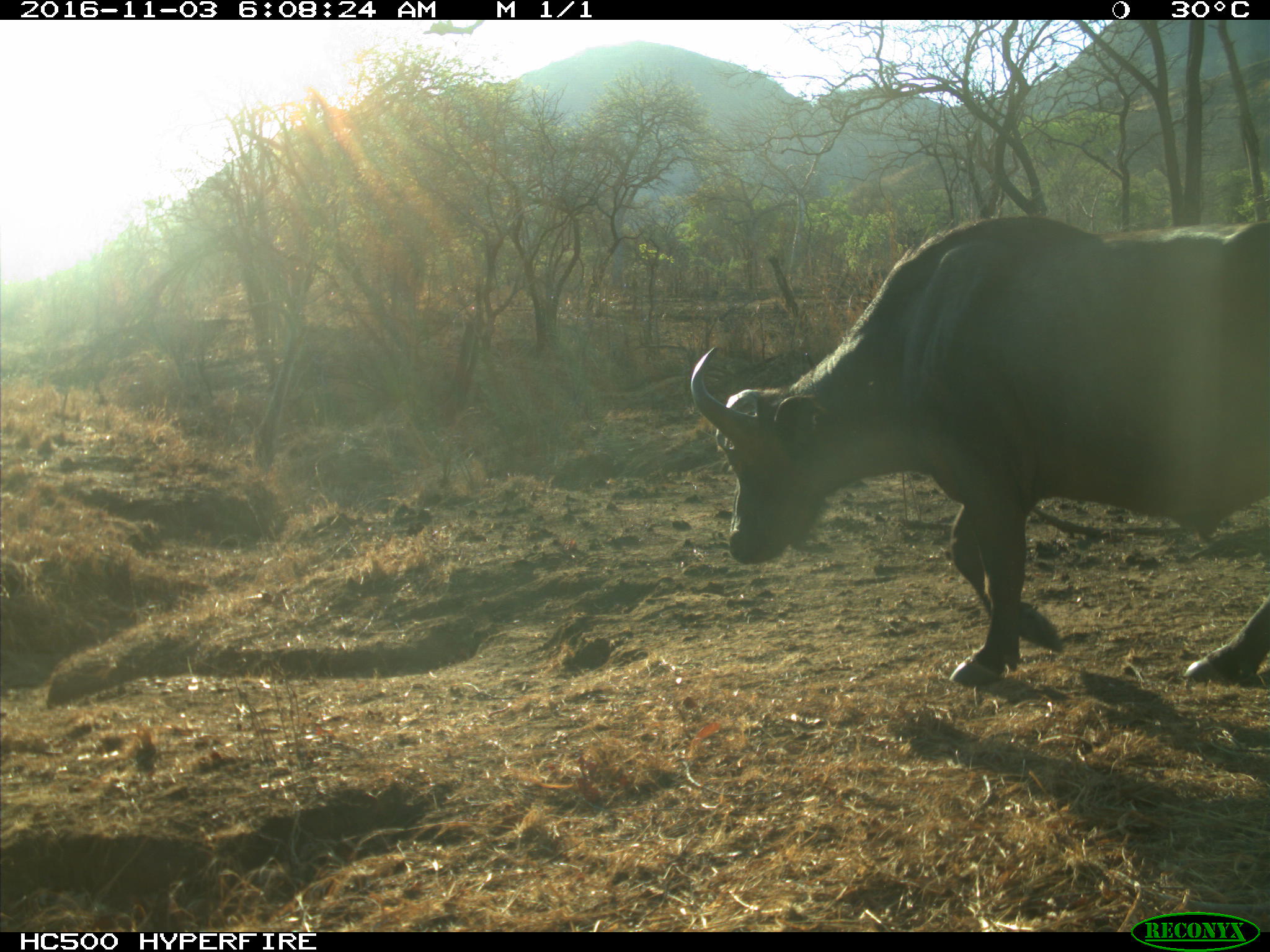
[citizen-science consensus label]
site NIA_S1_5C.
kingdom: Animalia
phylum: Chordata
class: Mammalia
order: Artiodactyla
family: Bovidae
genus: Syncerus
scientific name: Syncerus caffer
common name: african buffalo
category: buffalo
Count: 1.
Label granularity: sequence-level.